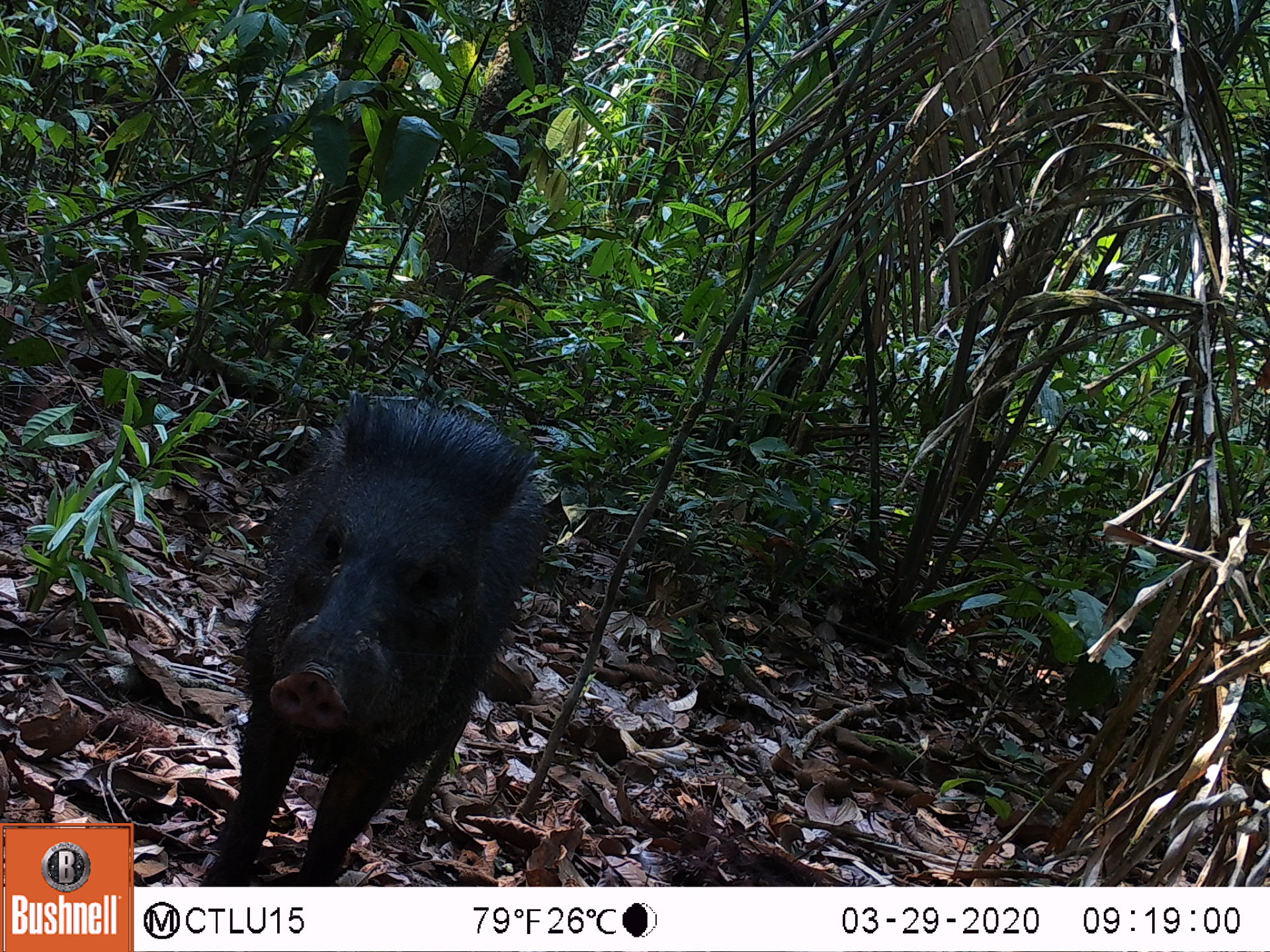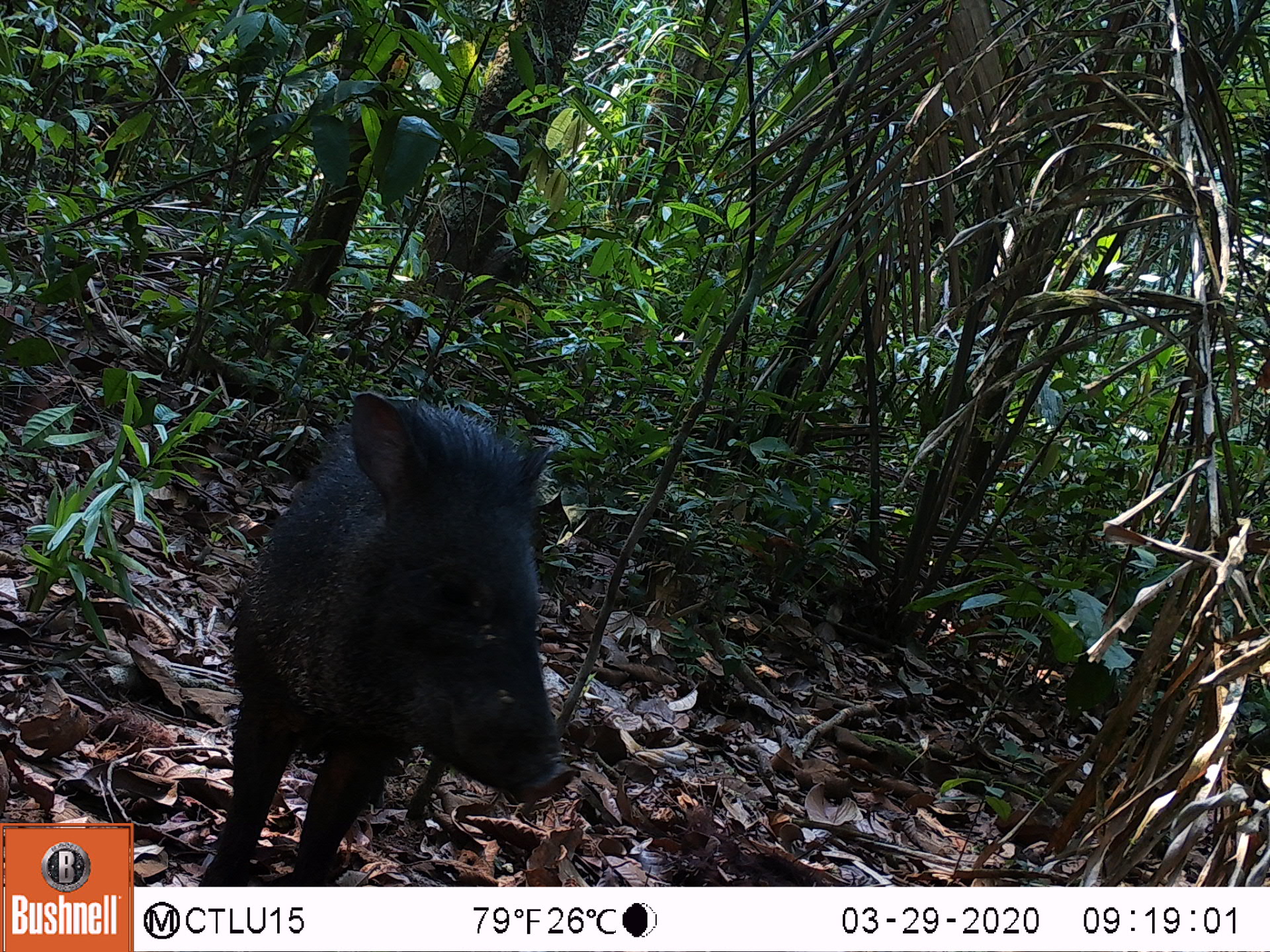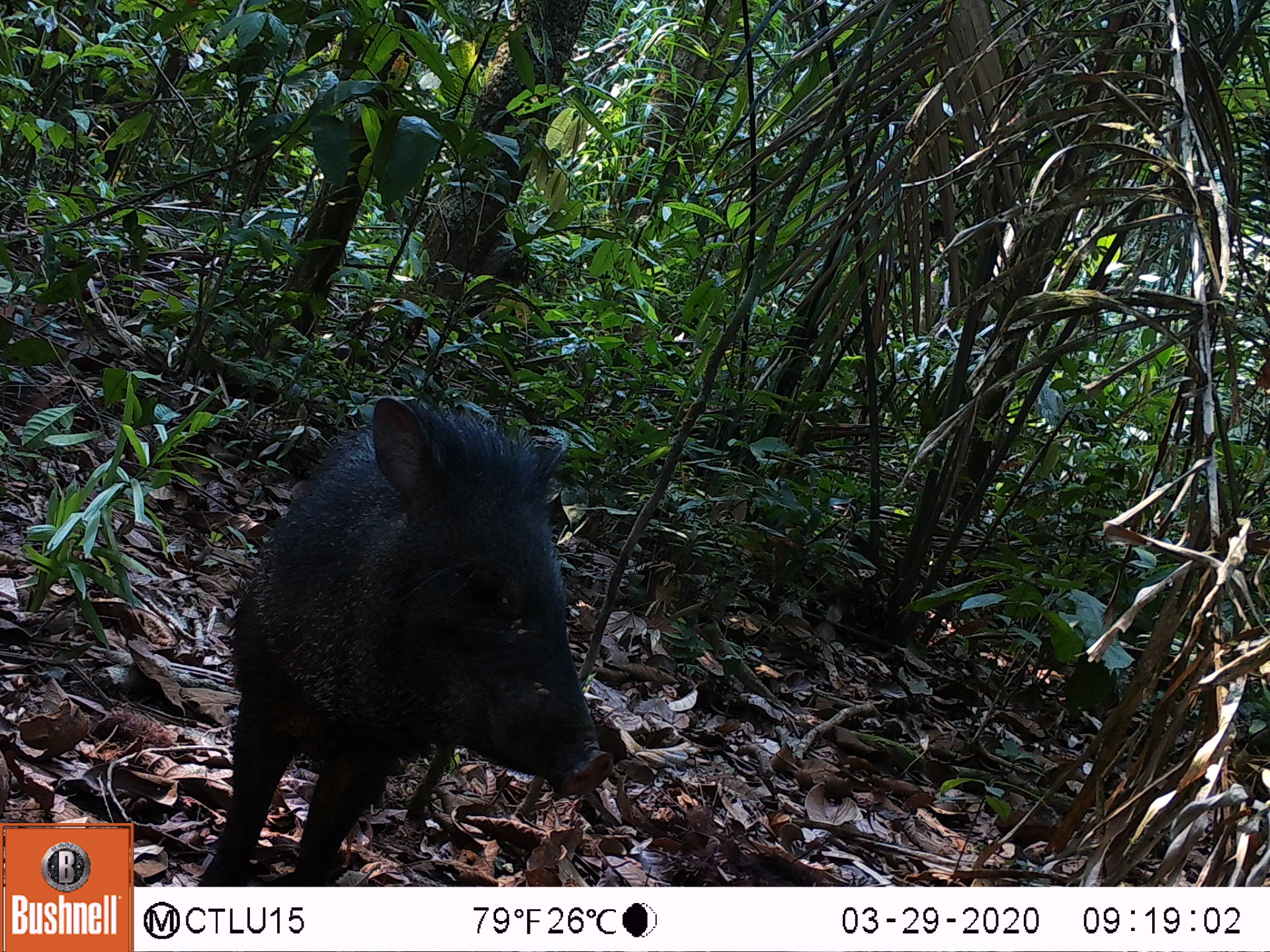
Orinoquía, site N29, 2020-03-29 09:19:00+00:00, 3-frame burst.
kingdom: Animalia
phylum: Chordata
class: Mammalia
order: Artiodactyla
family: Tayassuidae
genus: Pecari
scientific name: Pecari tajacu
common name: collared peccary